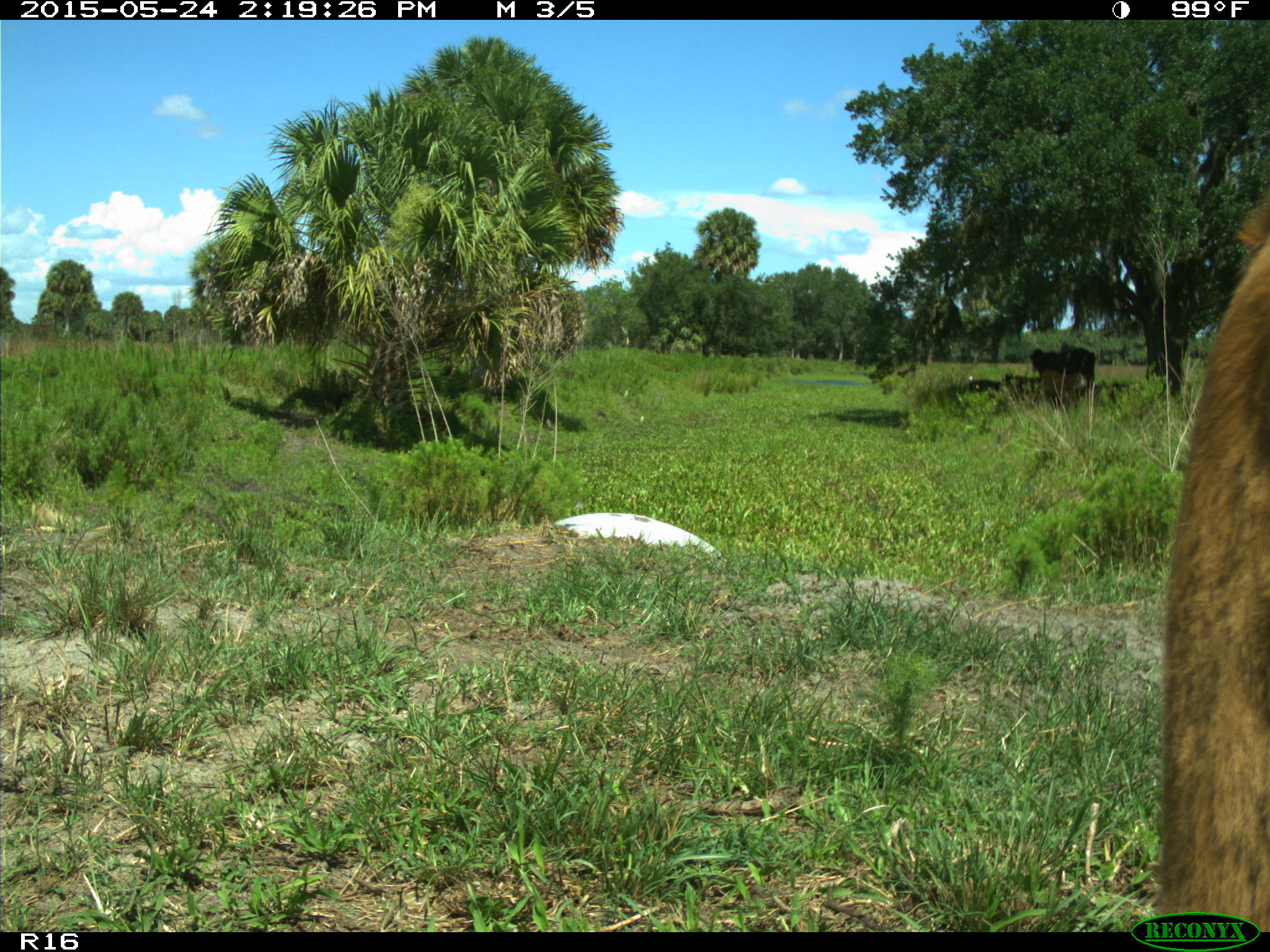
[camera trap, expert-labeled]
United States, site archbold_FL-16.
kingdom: Animalia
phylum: Chordata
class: Mammalia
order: Artiodactyla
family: Bovidae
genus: Bos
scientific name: Bos taurus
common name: domestic cow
Bos taurus (domestic cow).